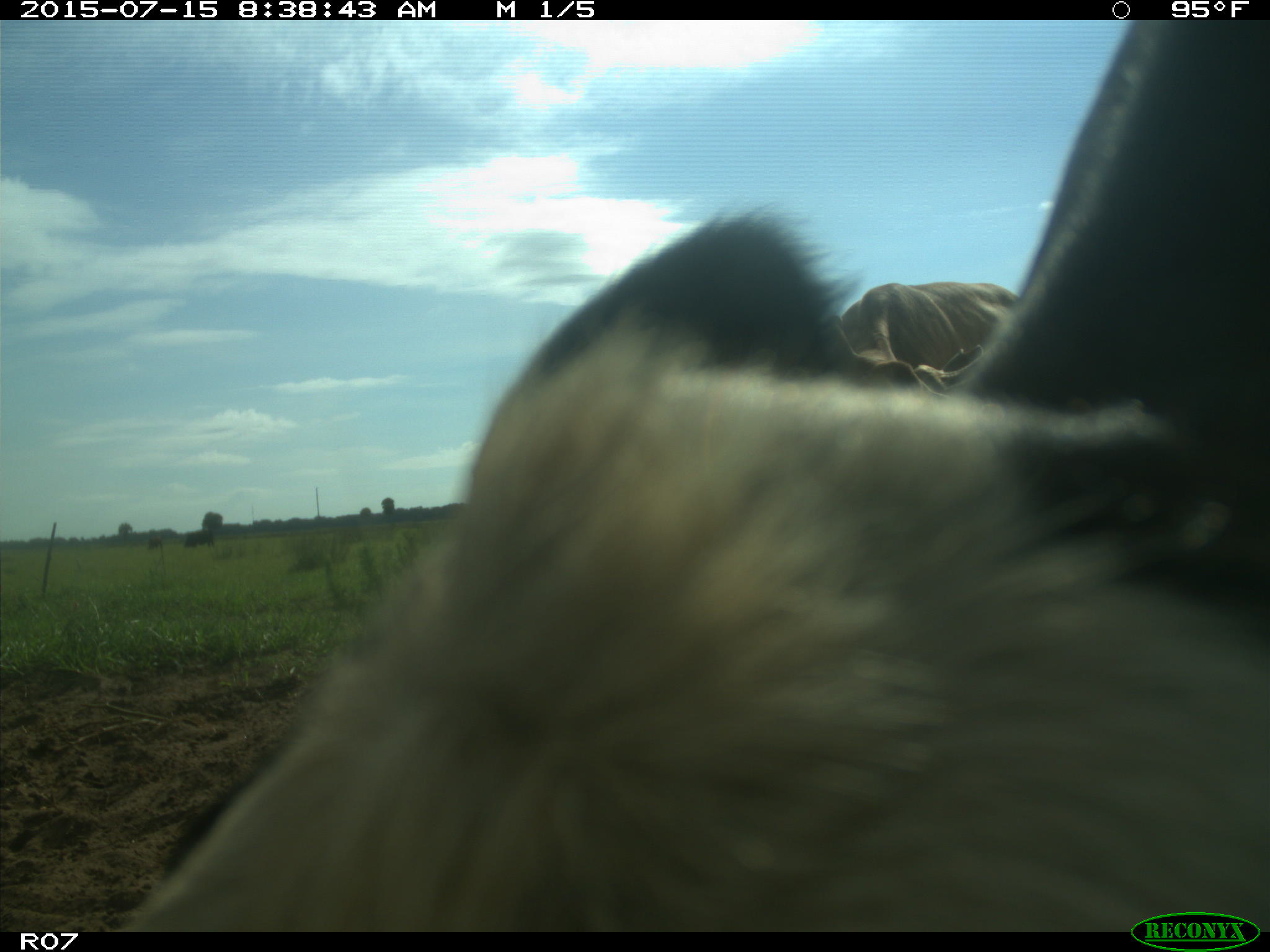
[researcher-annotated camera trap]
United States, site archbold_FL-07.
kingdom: Animalia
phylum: Chordata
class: Mammalia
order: Artiodactyla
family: Bovidae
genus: Bos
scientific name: Bos taurus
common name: domestic cow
Bos taurus (domestic cow).